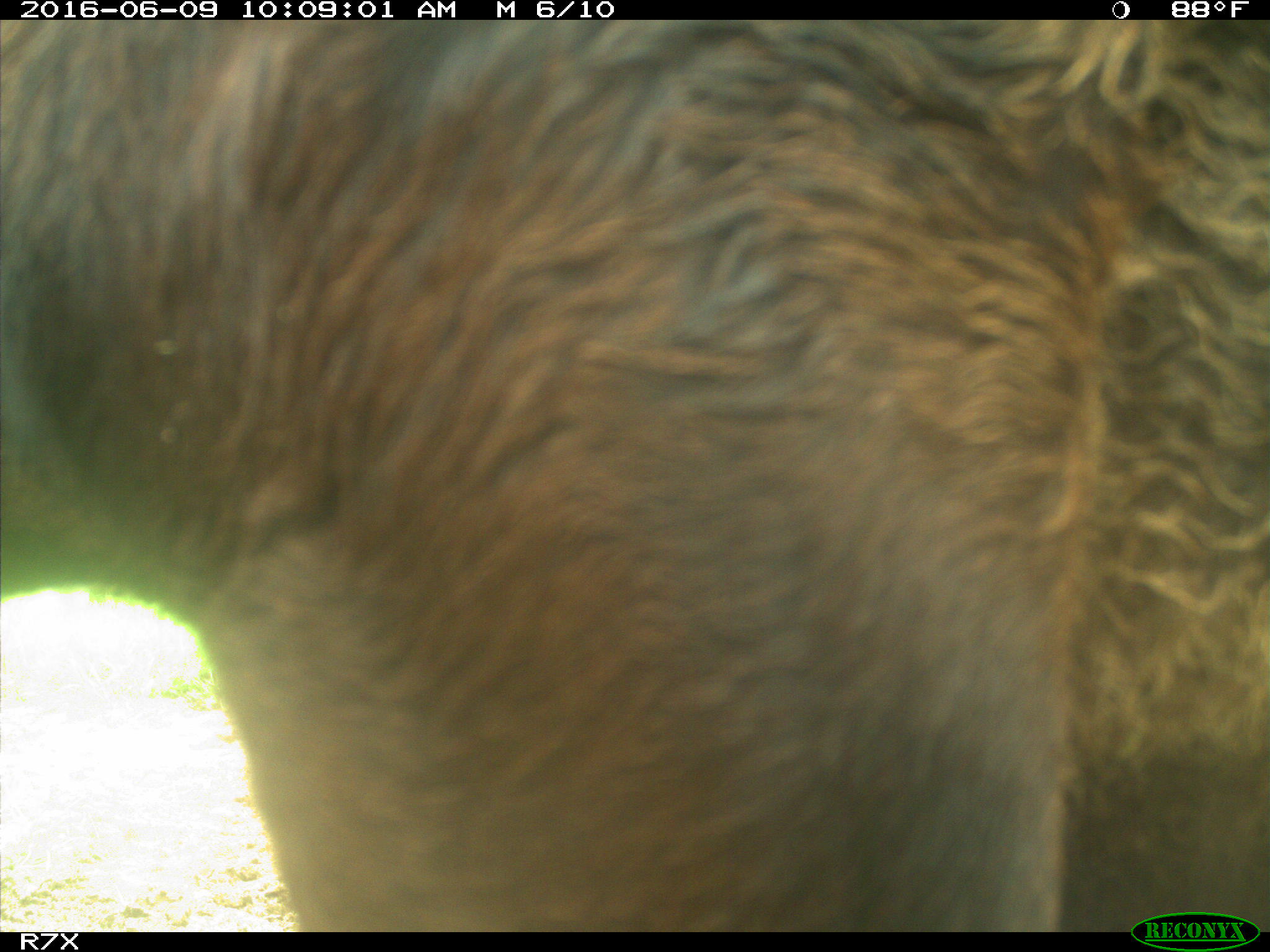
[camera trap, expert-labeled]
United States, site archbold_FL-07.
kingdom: Animalia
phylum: Chordata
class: Mammalia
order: Artiodactyla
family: Bovidae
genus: Bos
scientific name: Bos taurus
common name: domestic cow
Bos taurus (domestic cow).